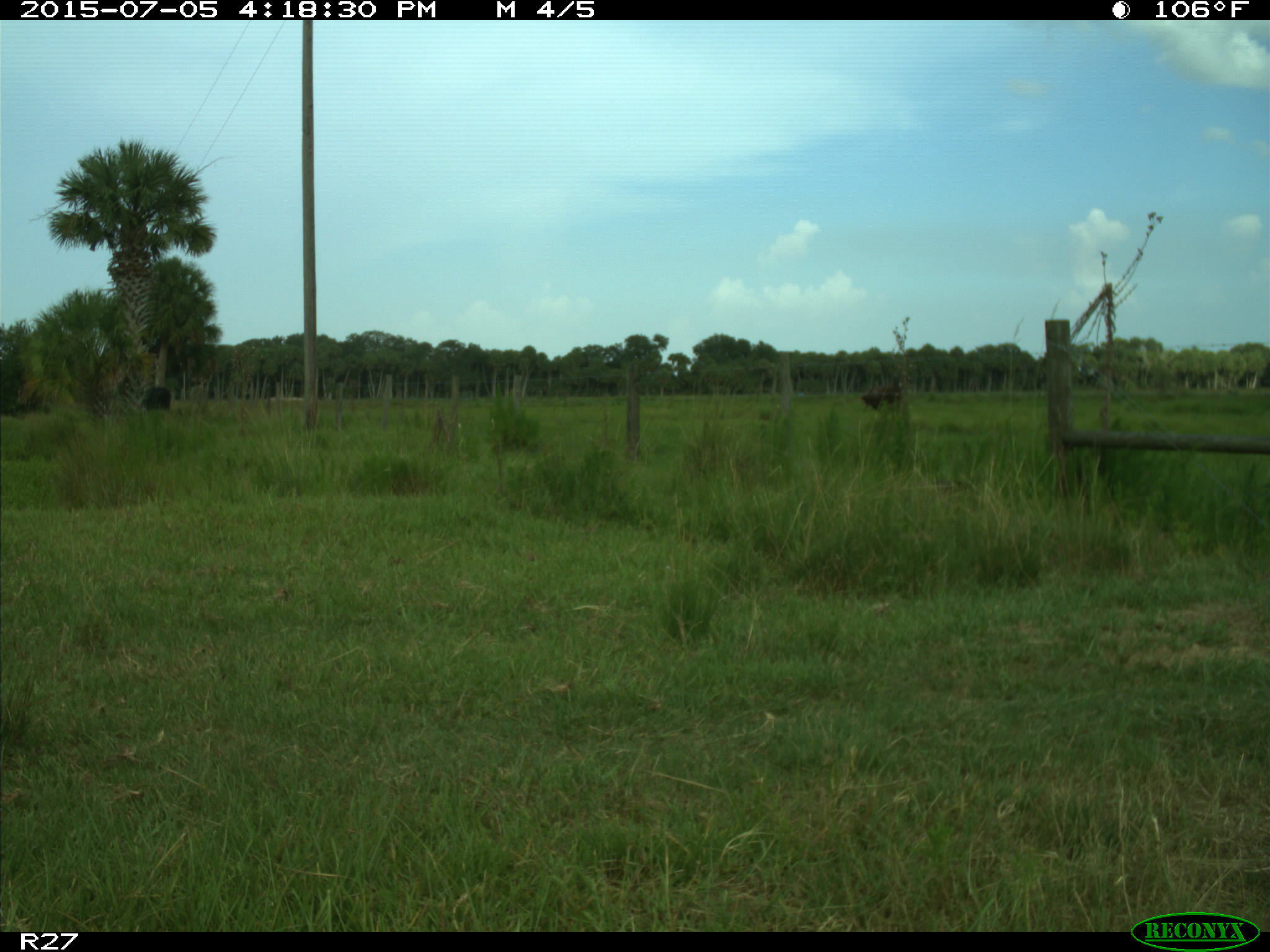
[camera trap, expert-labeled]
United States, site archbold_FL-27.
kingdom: Animalia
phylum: Chordata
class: Mammalia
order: Artiodactyla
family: Bovidae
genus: Bos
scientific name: Bos taurus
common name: domestic cow